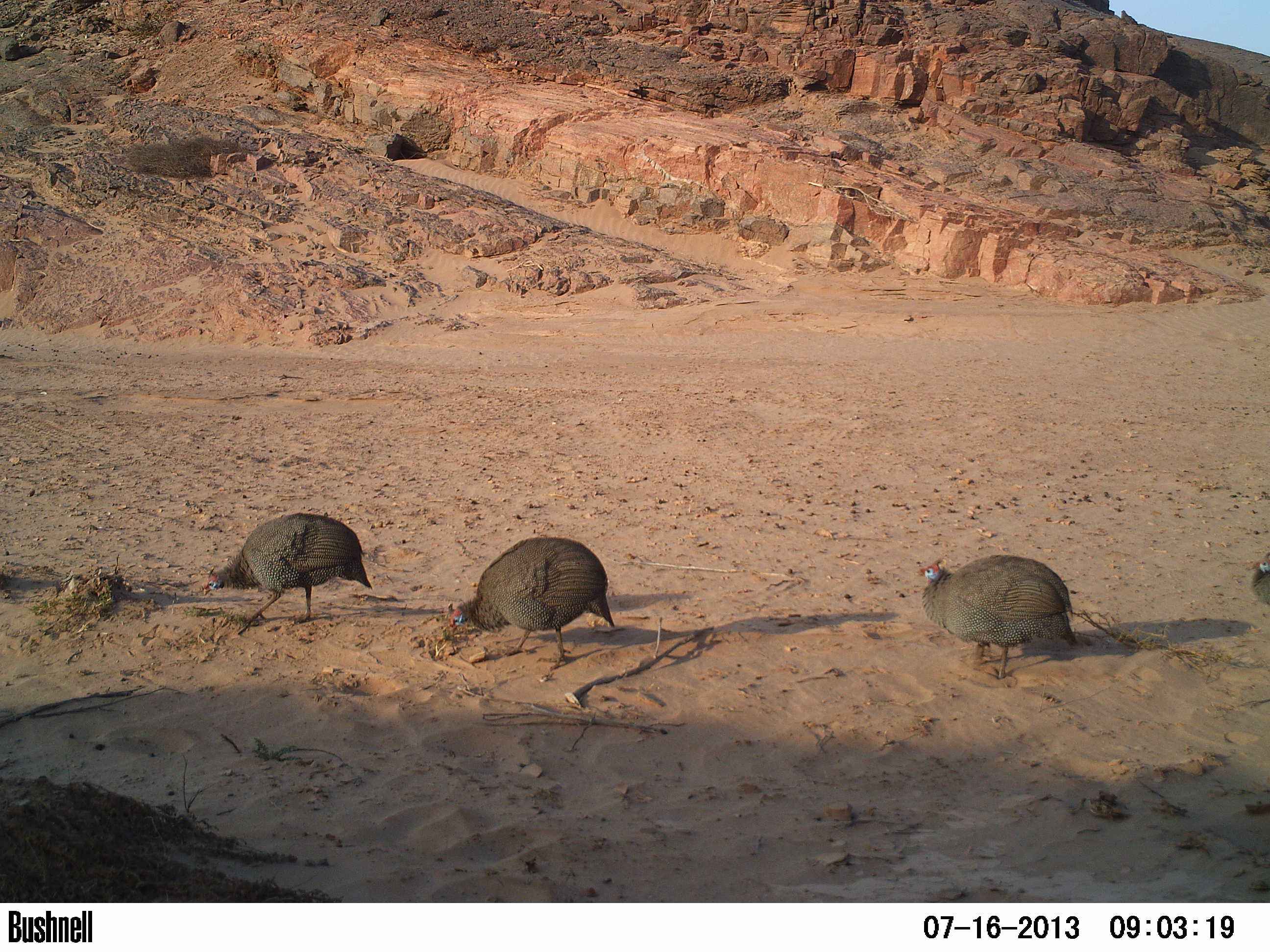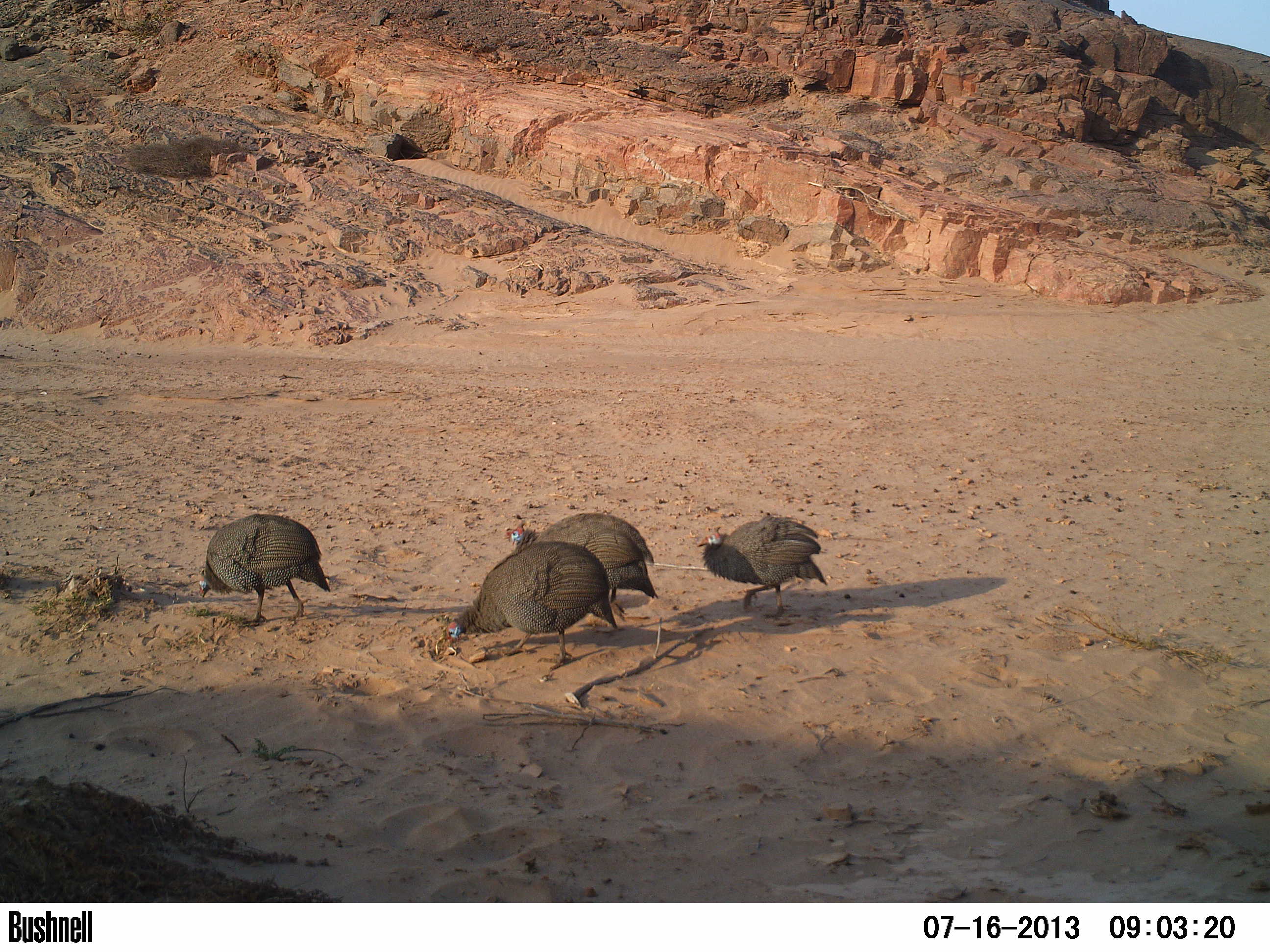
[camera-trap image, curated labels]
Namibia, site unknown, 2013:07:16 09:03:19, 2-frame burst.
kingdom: Animalia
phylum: Chordata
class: Aves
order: Galliformes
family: Numididae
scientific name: Numididae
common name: guineafowl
Numididae (guineafowl).